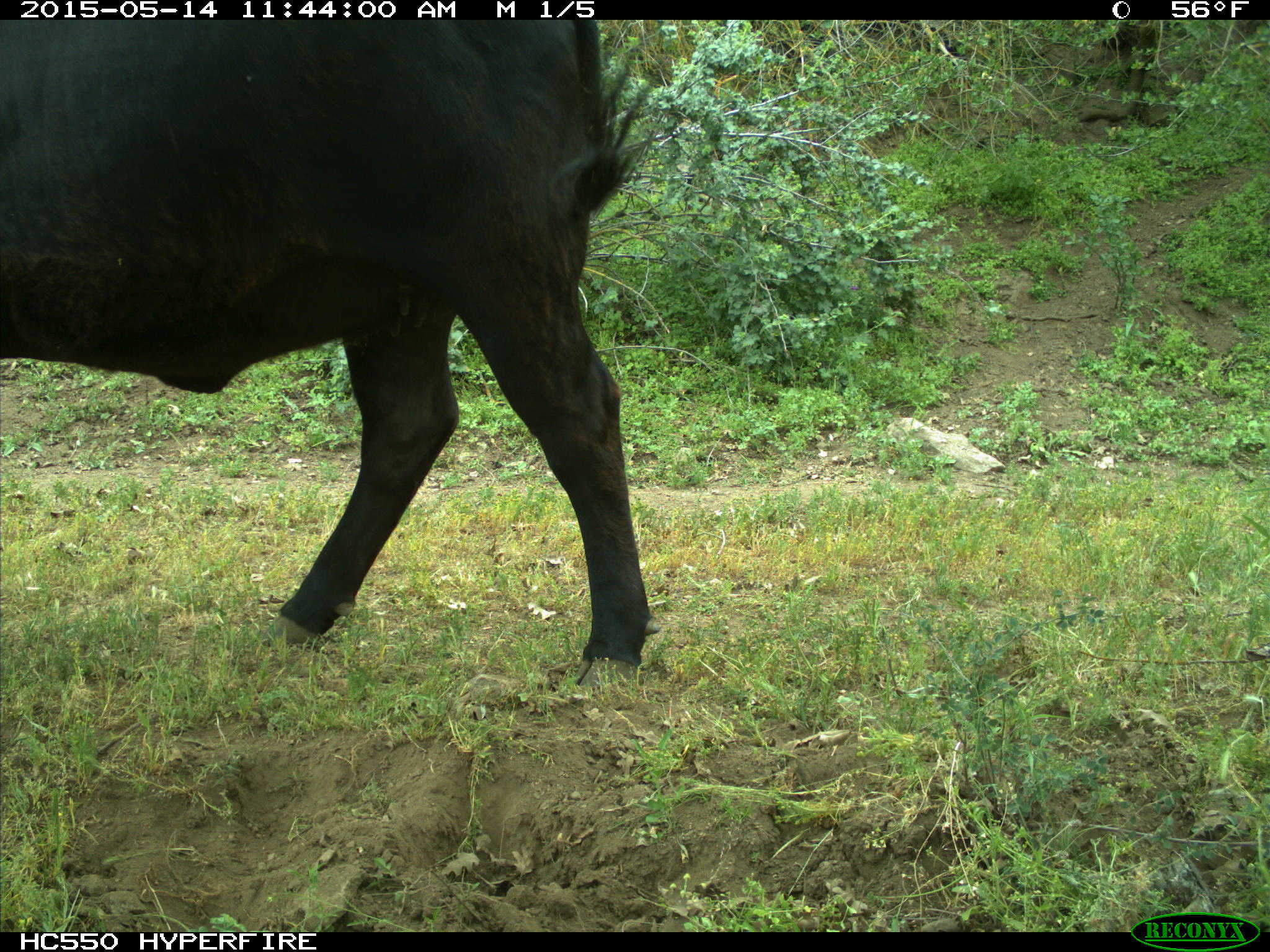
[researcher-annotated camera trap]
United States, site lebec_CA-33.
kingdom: Animalia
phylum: Chordata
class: Mammalia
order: Artiodactyla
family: Bovidae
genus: Bos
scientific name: Bos taurus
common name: domestic cow